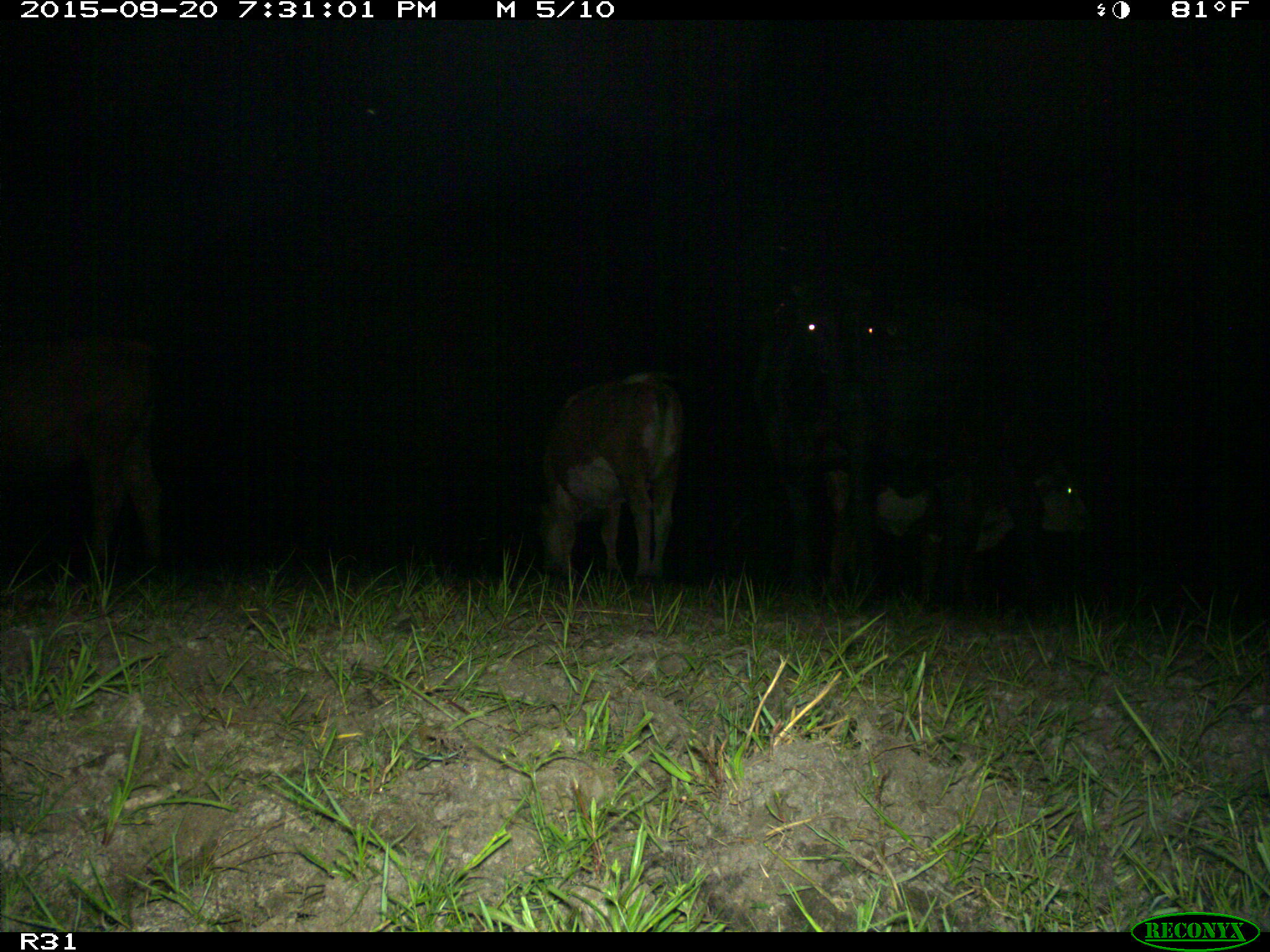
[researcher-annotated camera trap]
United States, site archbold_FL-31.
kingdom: Animalia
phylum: Chordata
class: Mammalia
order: Artiodactyla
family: Bovidae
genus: Bos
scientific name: Bos taurus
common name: domestic cow